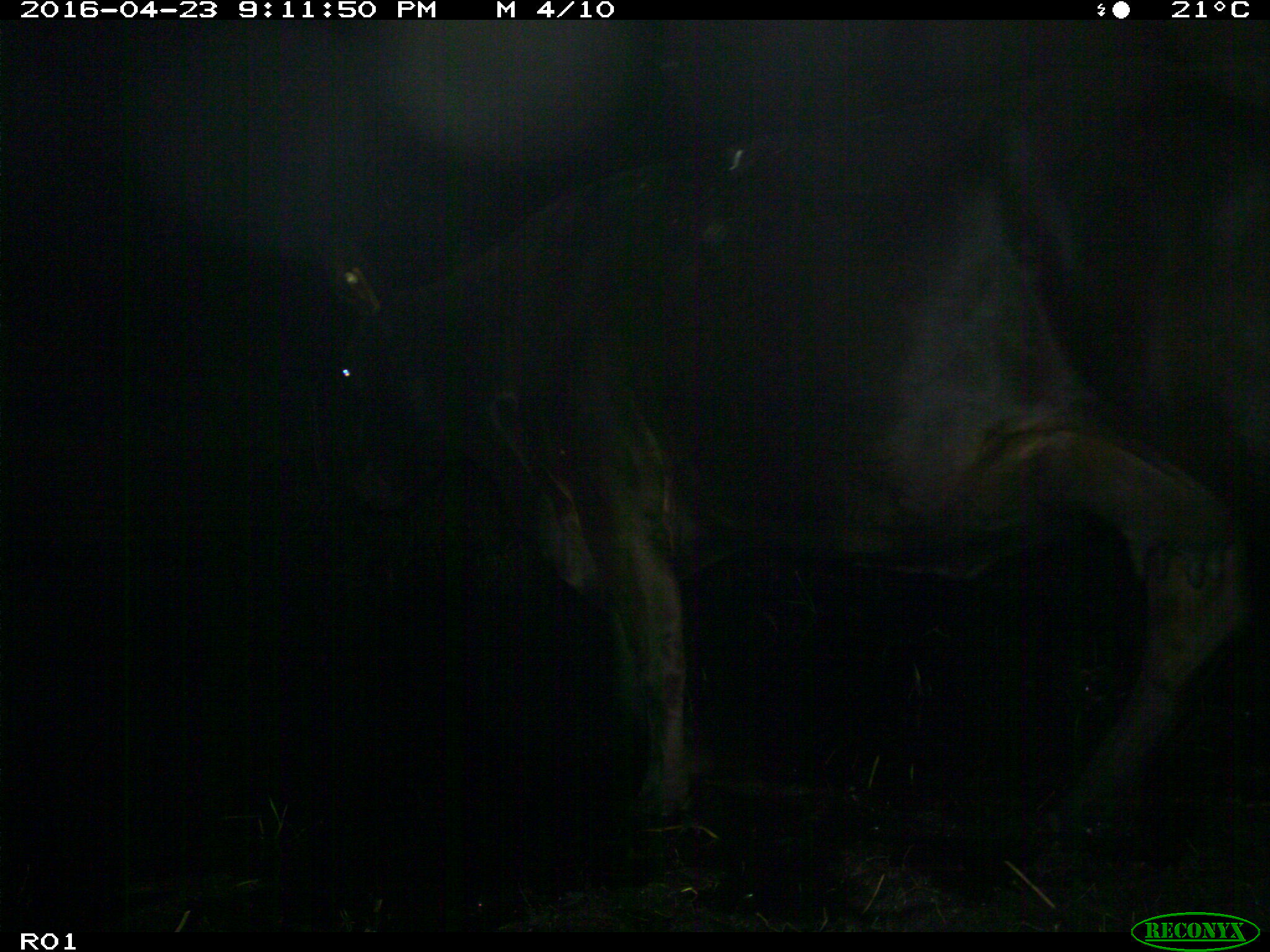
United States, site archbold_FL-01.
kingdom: Animalia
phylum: Chordata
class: Mammalia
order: Artiodactyla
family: Bovidae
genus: Bos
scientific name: Bos taurus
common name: domestic cow